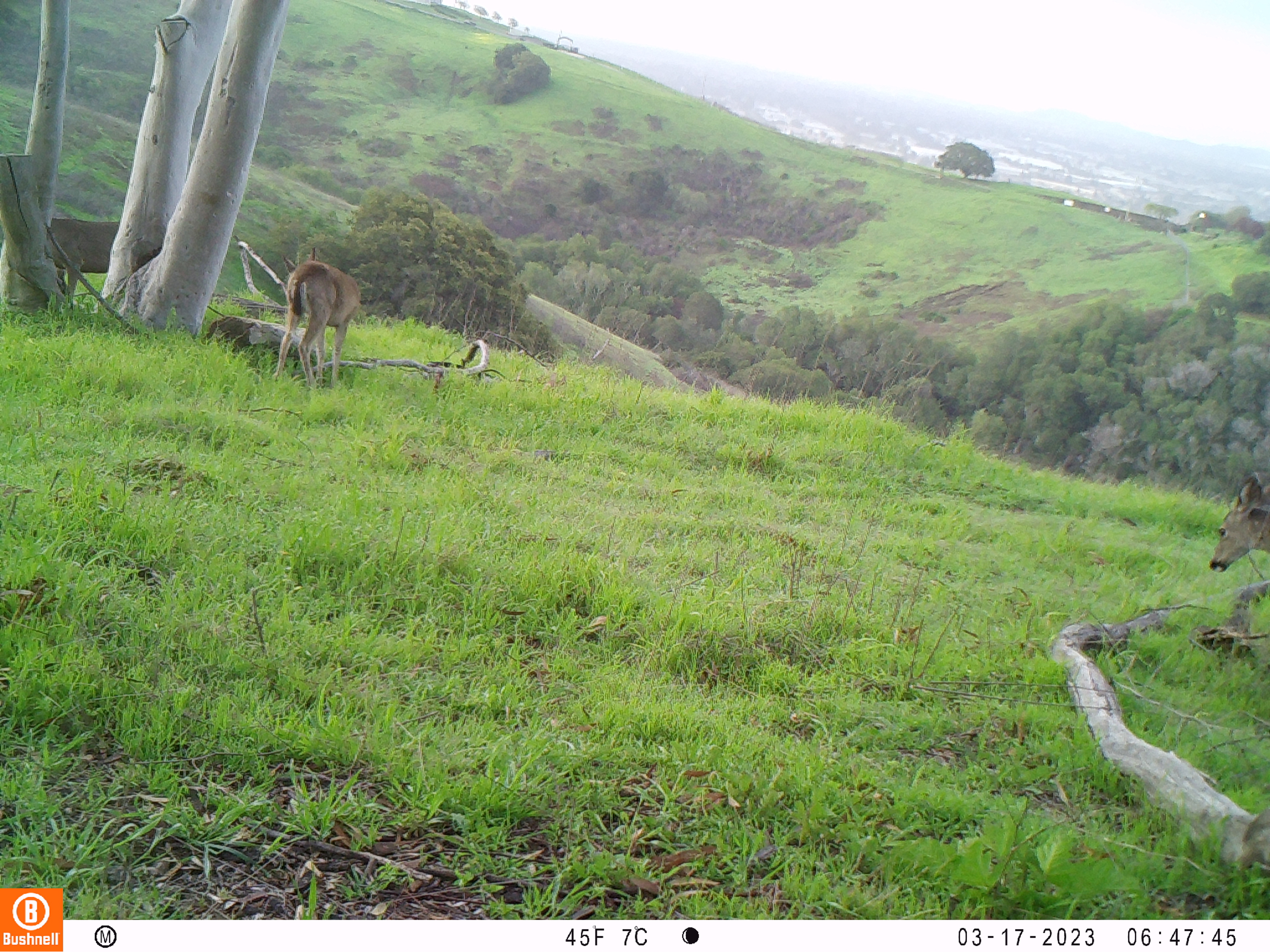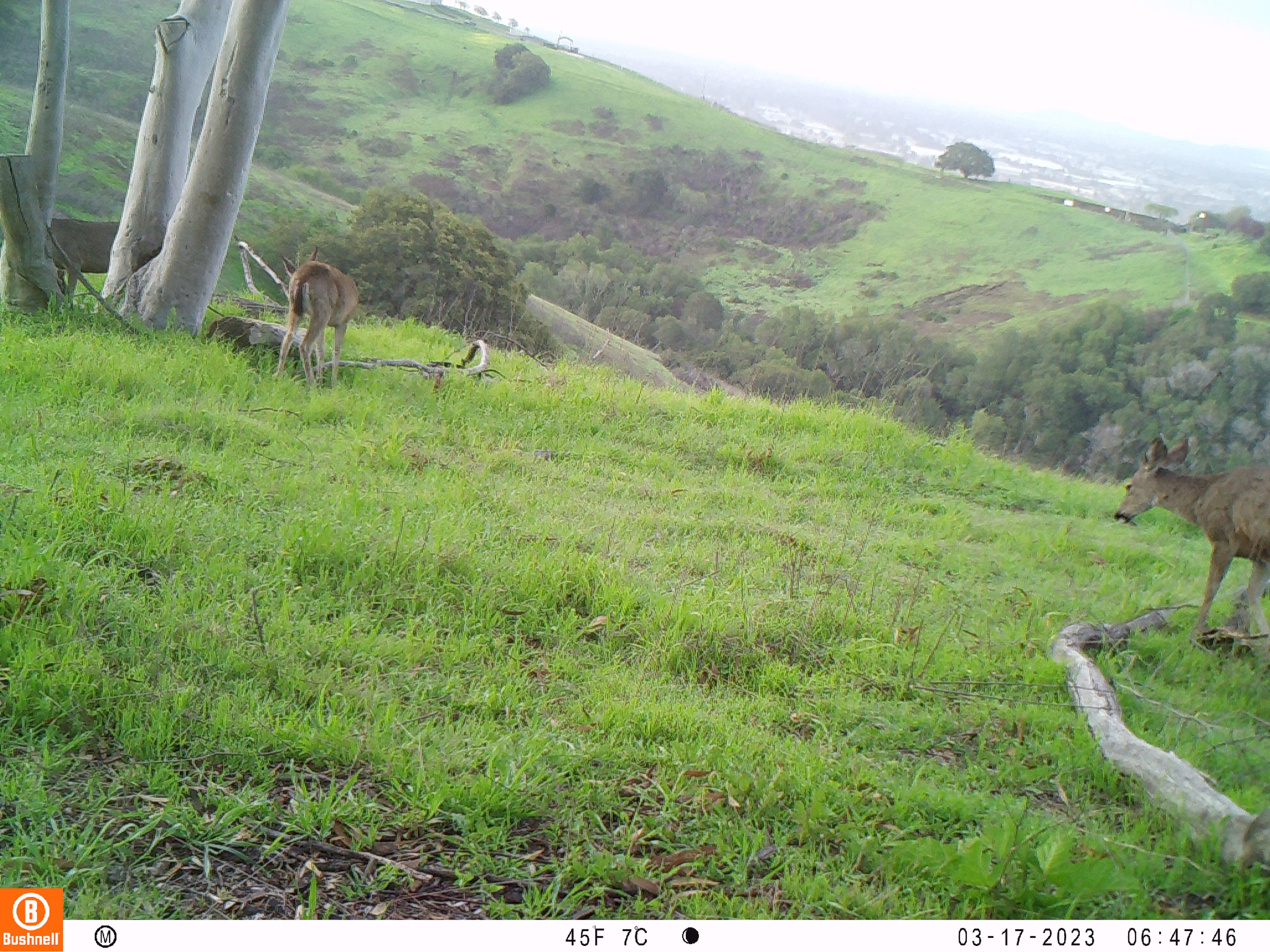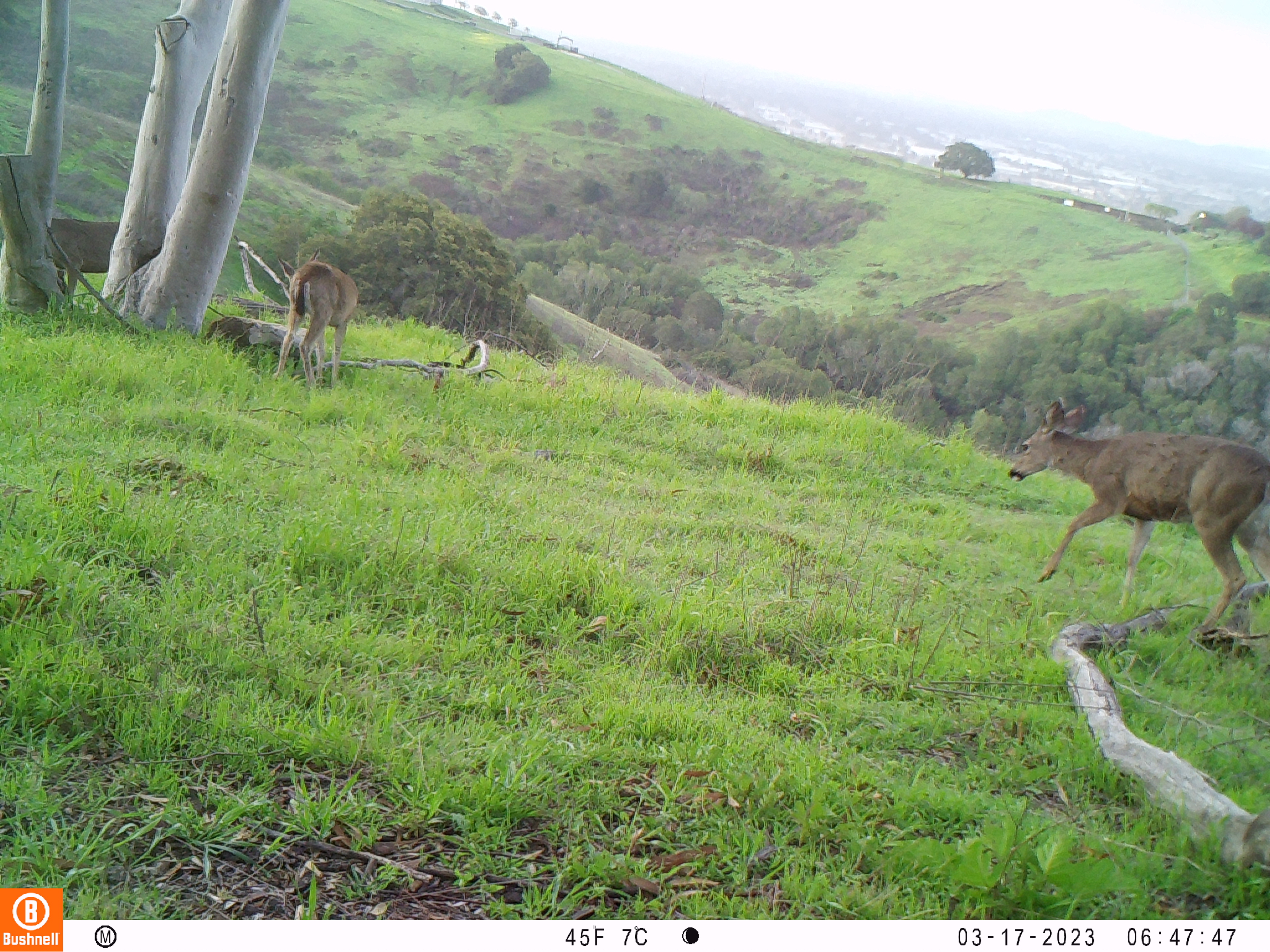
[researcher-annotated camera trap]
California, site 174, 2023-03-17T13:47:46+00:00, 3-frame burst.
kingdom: Animalia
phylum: Chordata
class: Mammalia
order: Artiodactyla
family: Cervidae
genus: Odocoileus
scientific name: Odocoileus hemionus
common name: mule deer